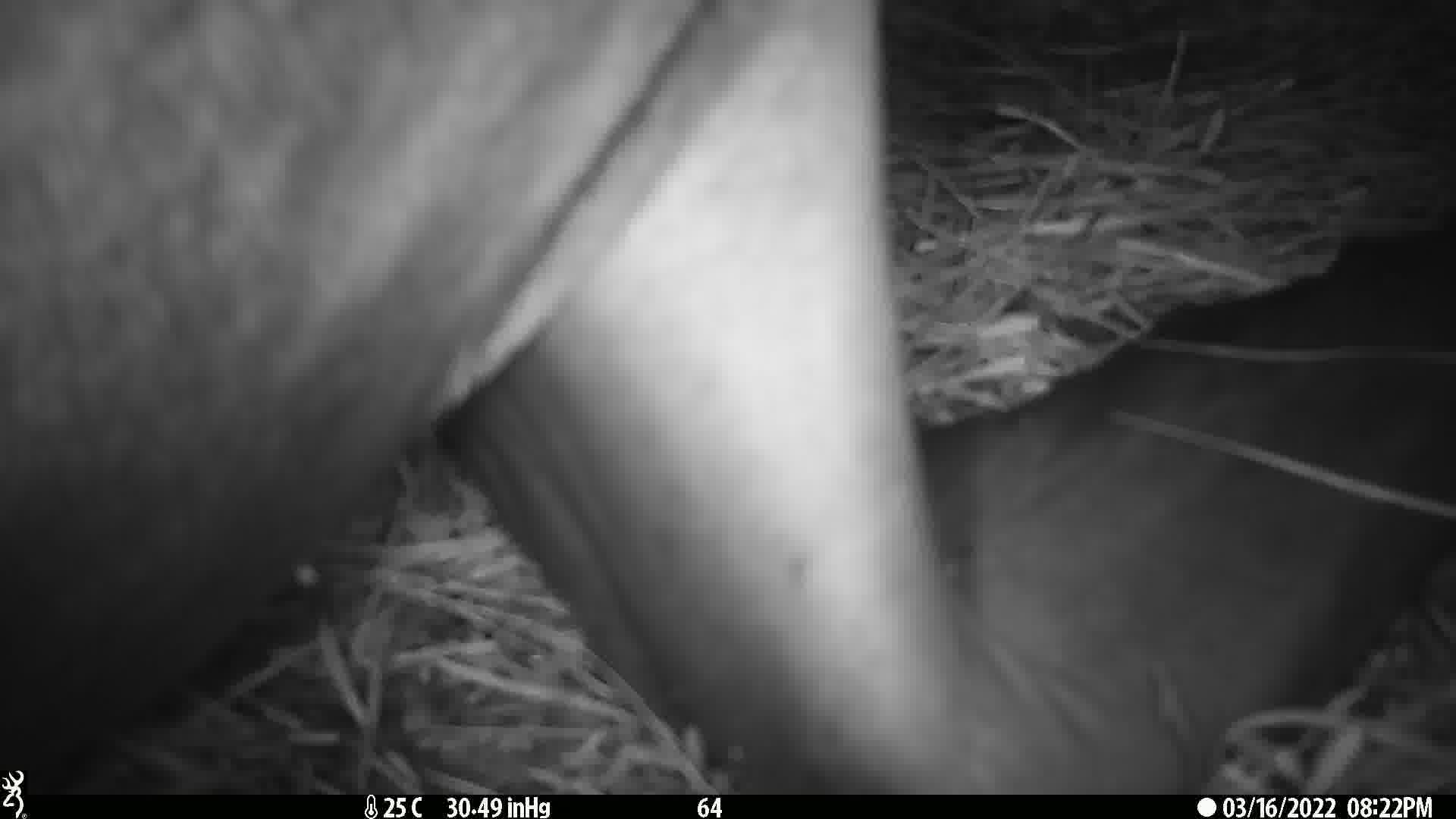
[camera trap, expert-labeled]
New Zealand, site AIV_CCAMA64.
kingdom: Animalia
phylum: Chordata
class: Mammalia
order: Carnivora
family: Otariidae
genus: Phocarctos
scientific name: Phocarctos hookeri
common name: new zealand sea lion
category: sealion